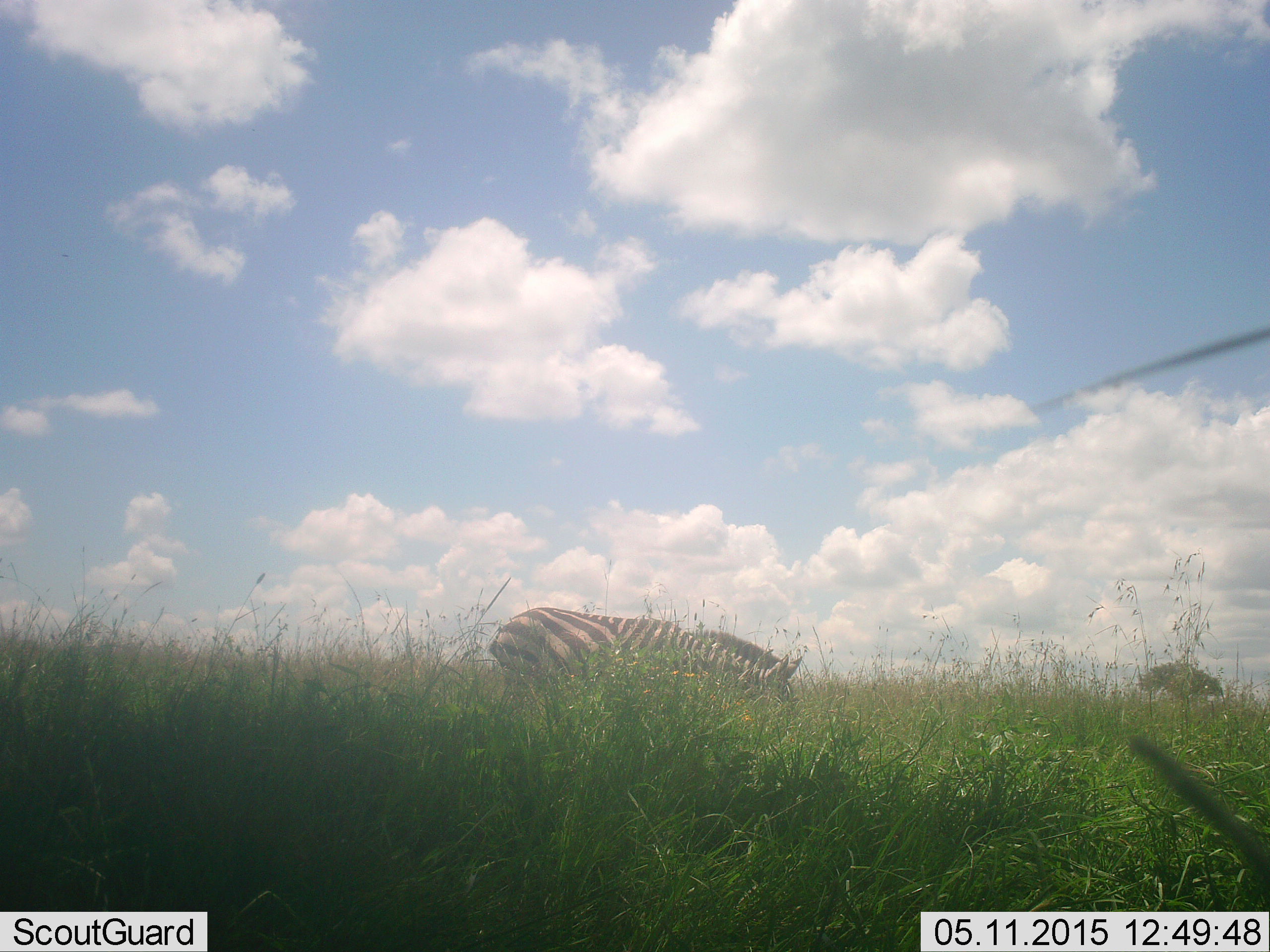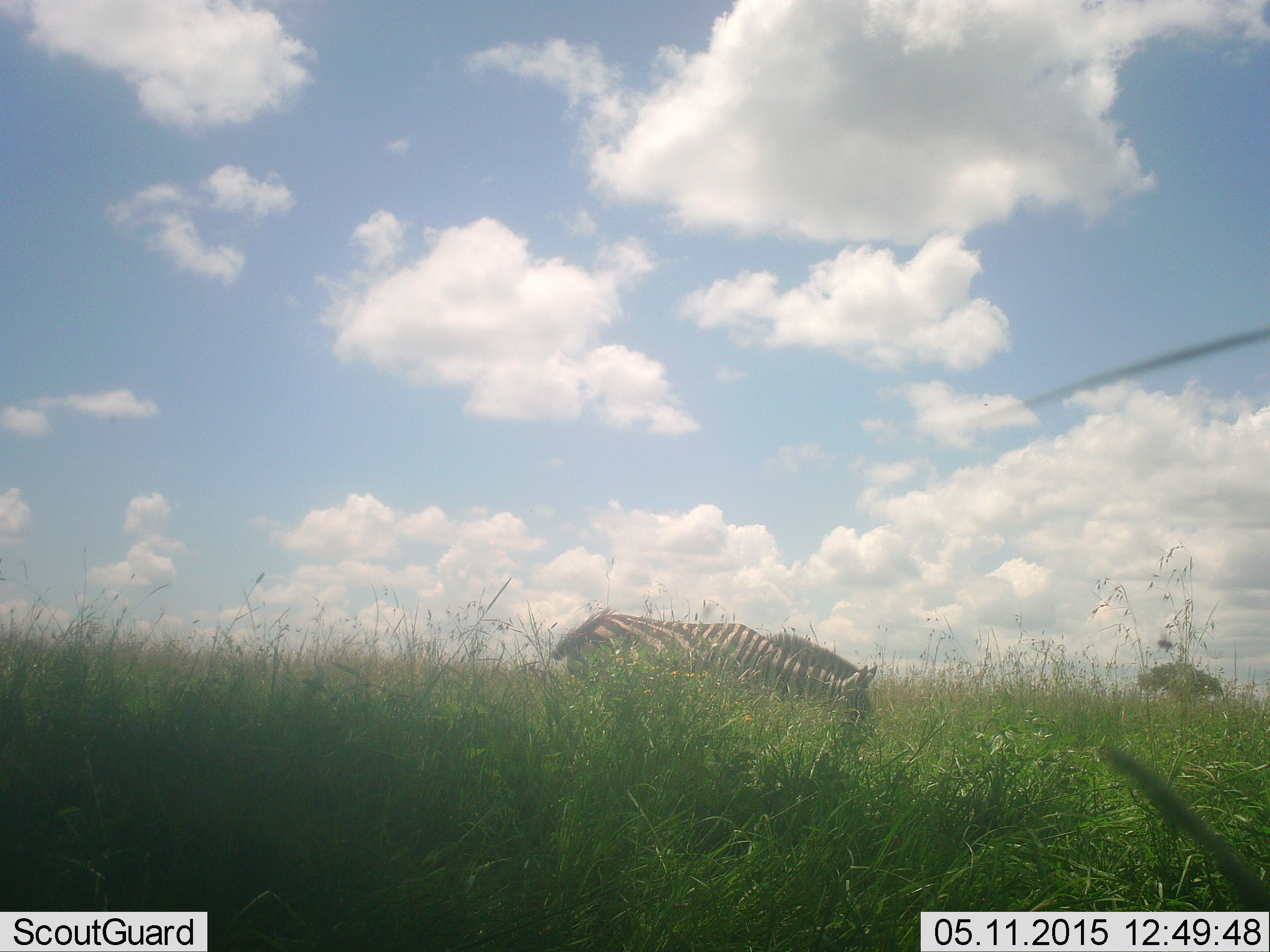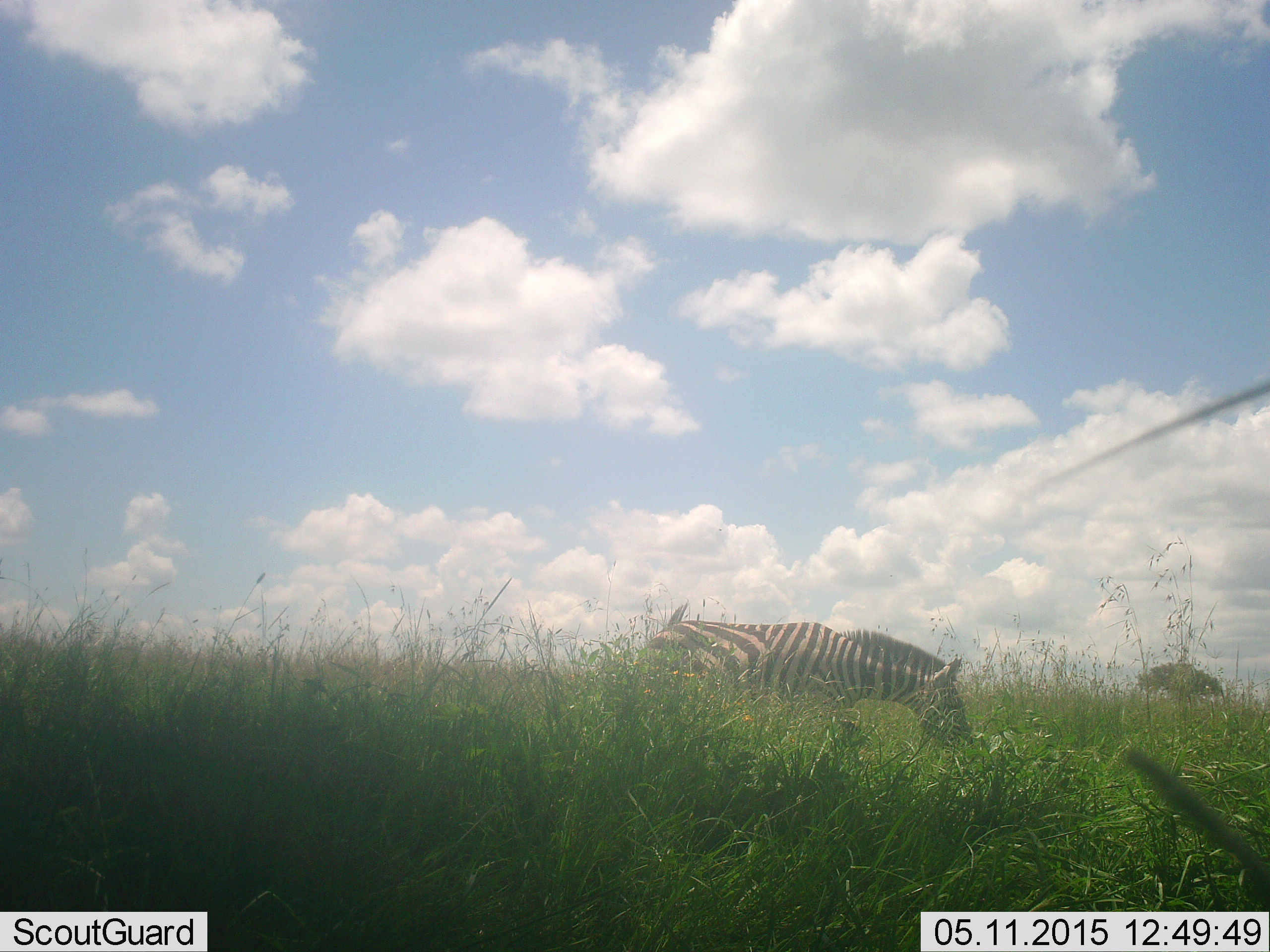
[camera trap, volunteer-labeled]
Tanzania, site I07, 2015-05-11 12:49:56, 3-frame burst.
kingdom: Animalia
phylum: Chordata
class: Mammalia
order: Perissodactyla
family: Equidae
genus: Equus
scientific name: Equus quagga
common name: plains zebra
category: zebra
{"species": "zebra (plains zebra) (Equus quagga)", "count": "1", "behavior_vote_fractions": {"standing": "10%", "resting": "0%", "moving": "70%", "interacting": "0%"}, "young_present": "0%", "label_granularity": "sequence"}